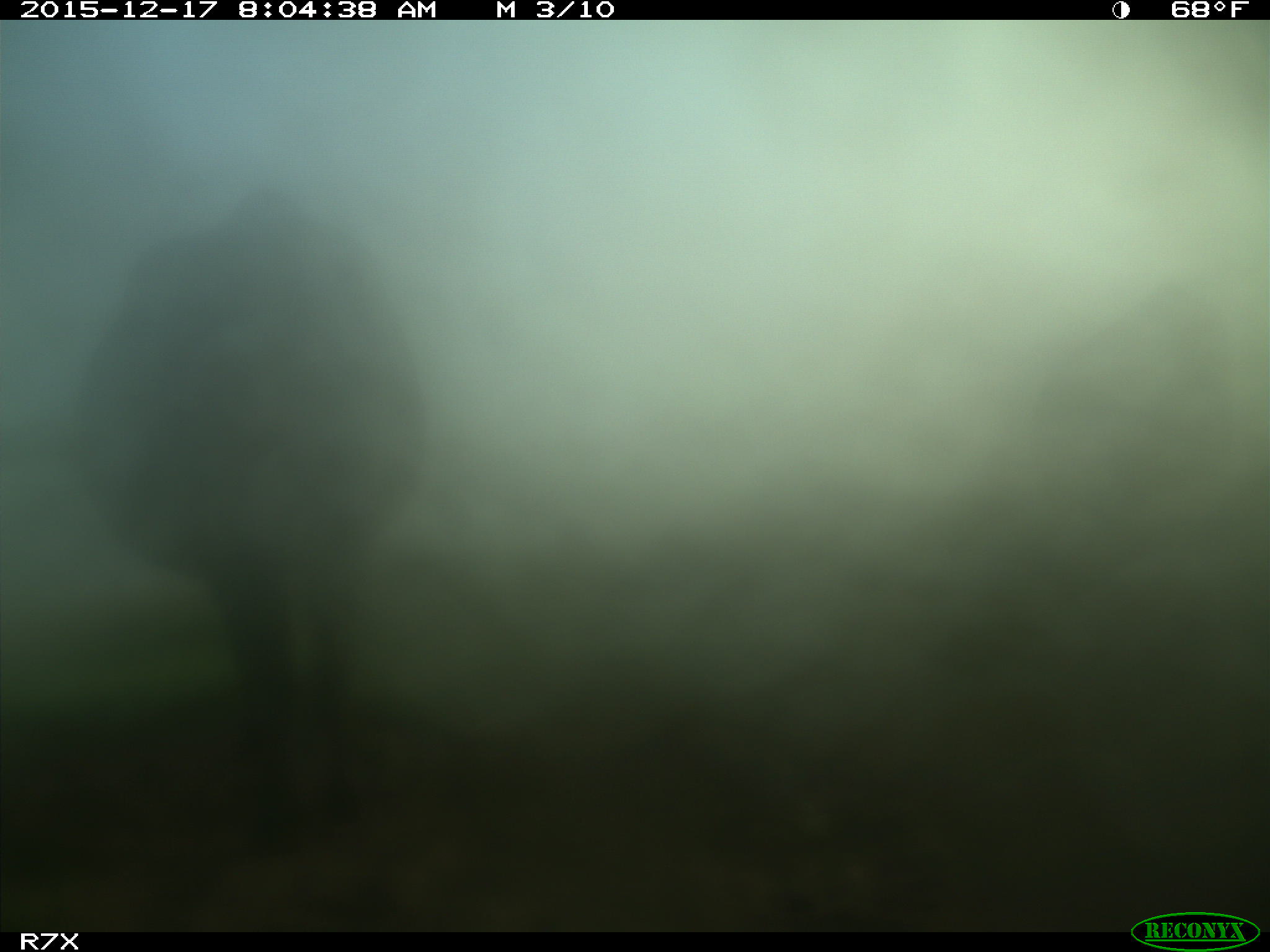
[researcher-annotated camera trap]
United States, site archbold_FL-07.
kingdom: Animalia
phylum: Chordata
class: Mammalia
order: Artiodactyla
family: Bovidae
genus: Bos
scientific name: Bos taurus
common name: domestic cow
Bos taurus (domestic cow).